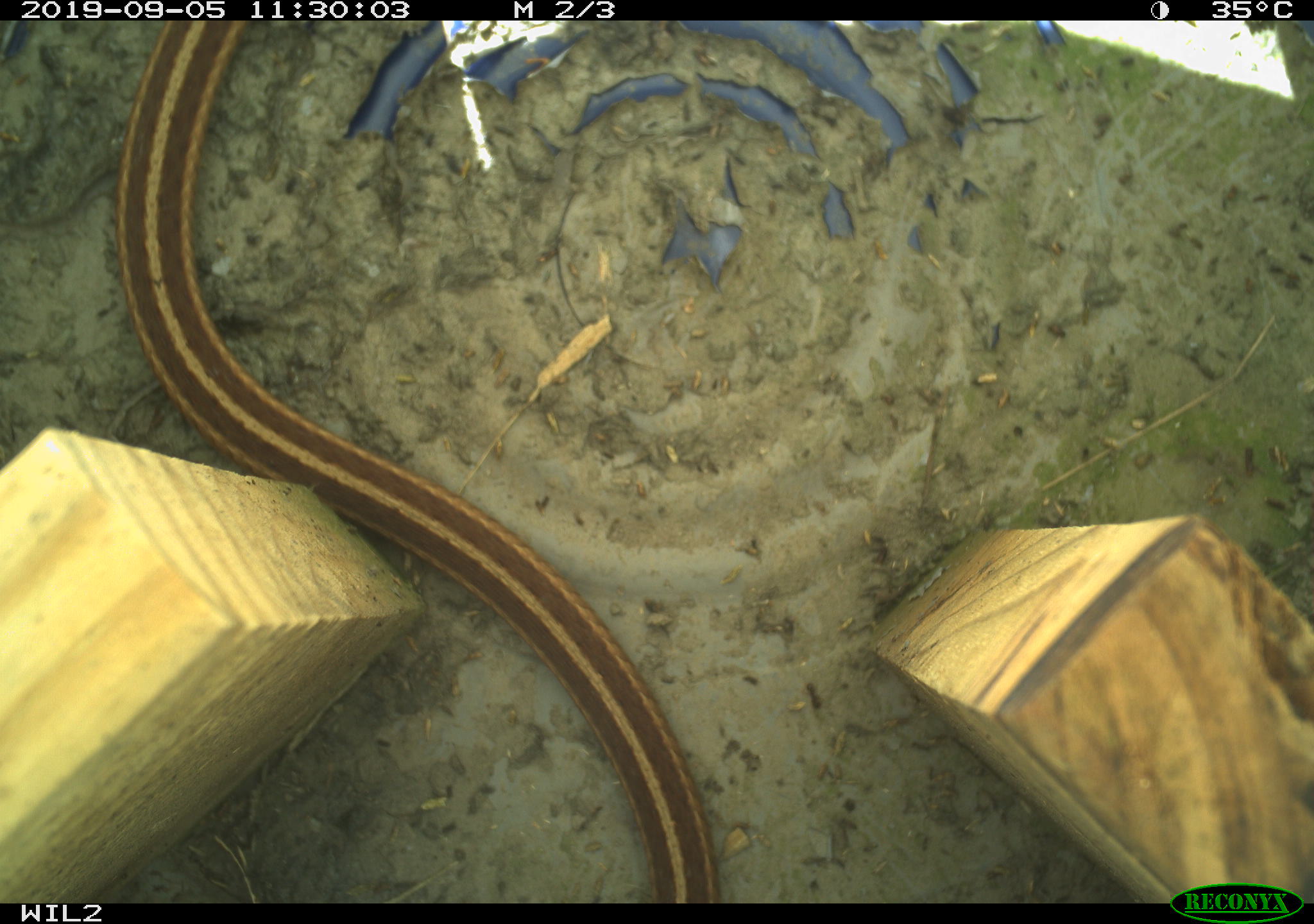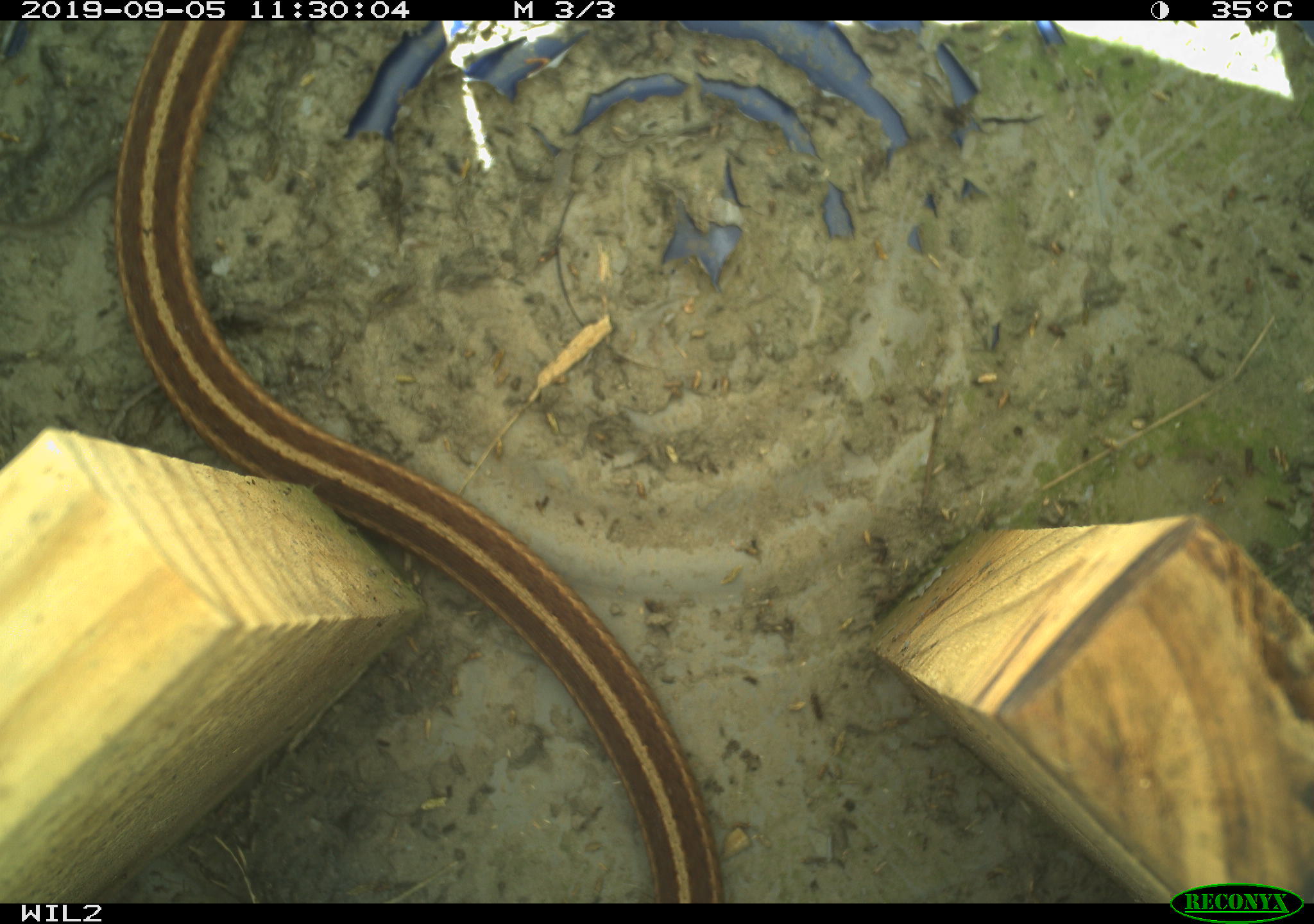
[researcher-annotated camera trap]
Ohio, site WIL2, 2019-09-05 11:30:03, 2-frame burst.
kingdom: Animalia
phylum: Chordata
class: Reptilia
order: Squamata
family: Colubridae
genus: Thamnophis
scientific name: Thamnophis sirtalis sirtalis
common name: eastern gartersnake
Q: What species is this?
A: Eastern gartersnake (Thamnophis sirtalis sirtalis).